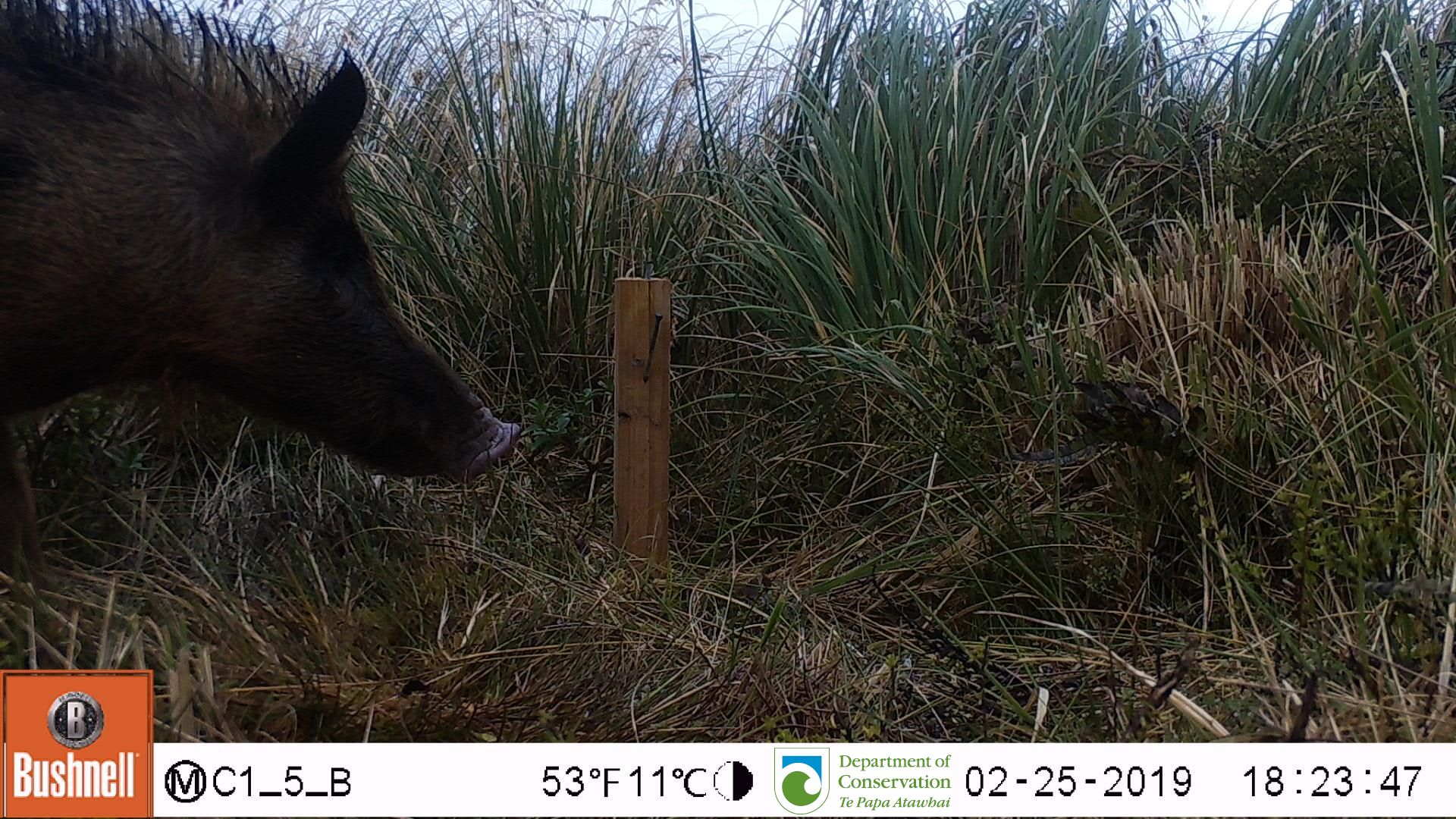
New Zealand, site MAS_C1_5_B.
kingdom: Animalia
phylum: Chordata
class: Mammalia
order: Artiodactyla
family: Suidae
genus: Sus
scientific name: Sus scrofa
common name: pig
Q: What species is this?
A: Pig (Sus scrofa).